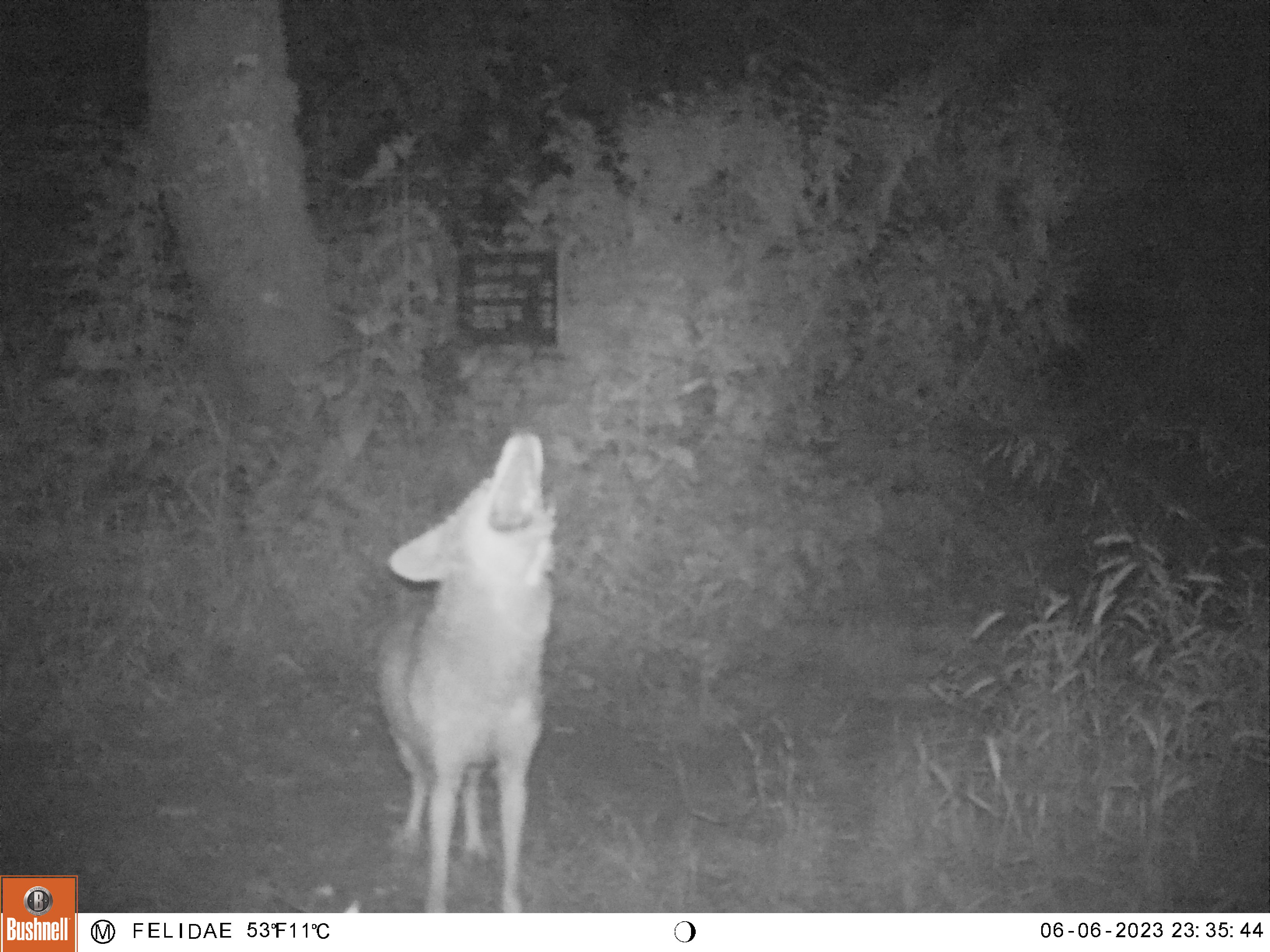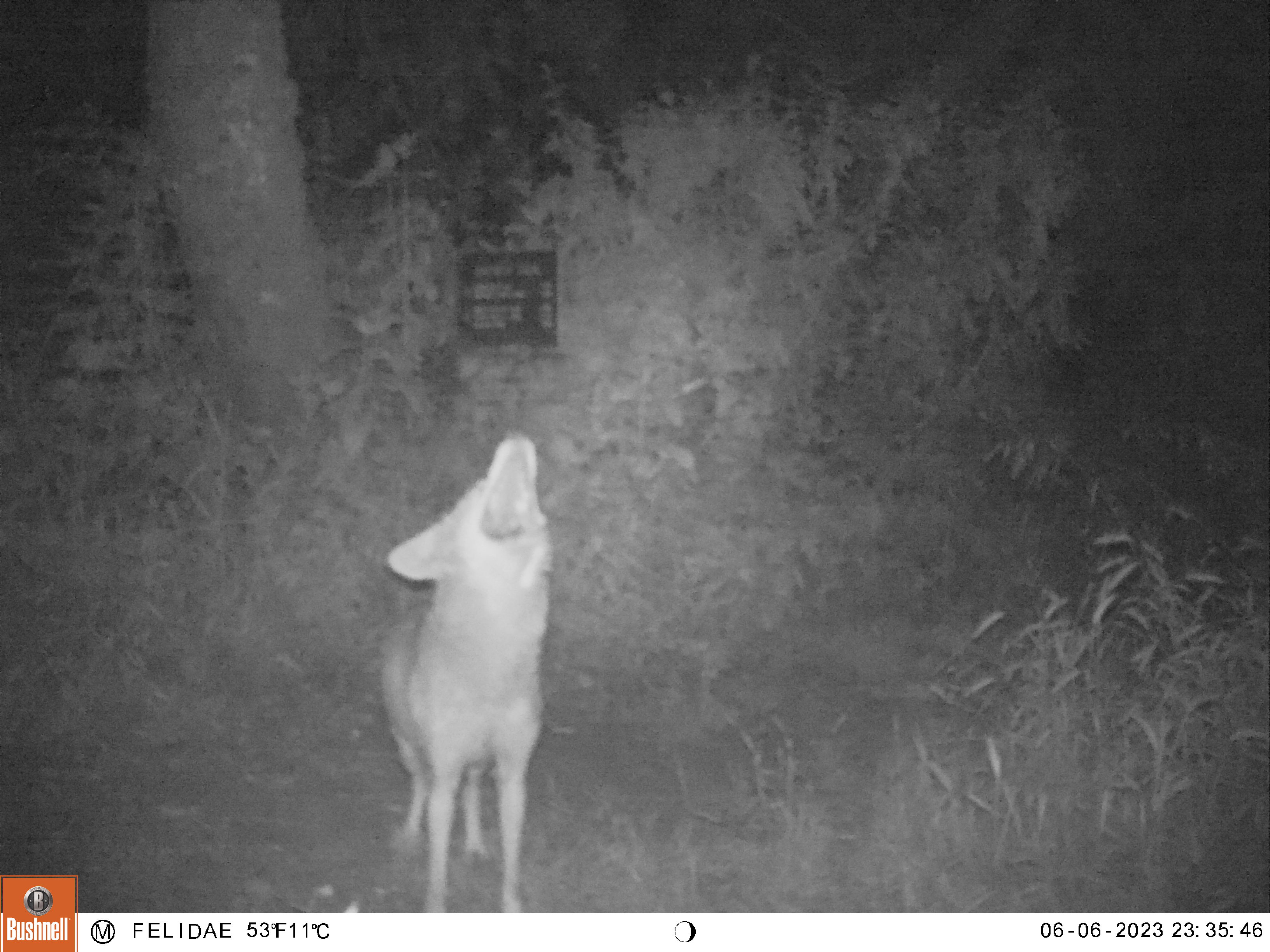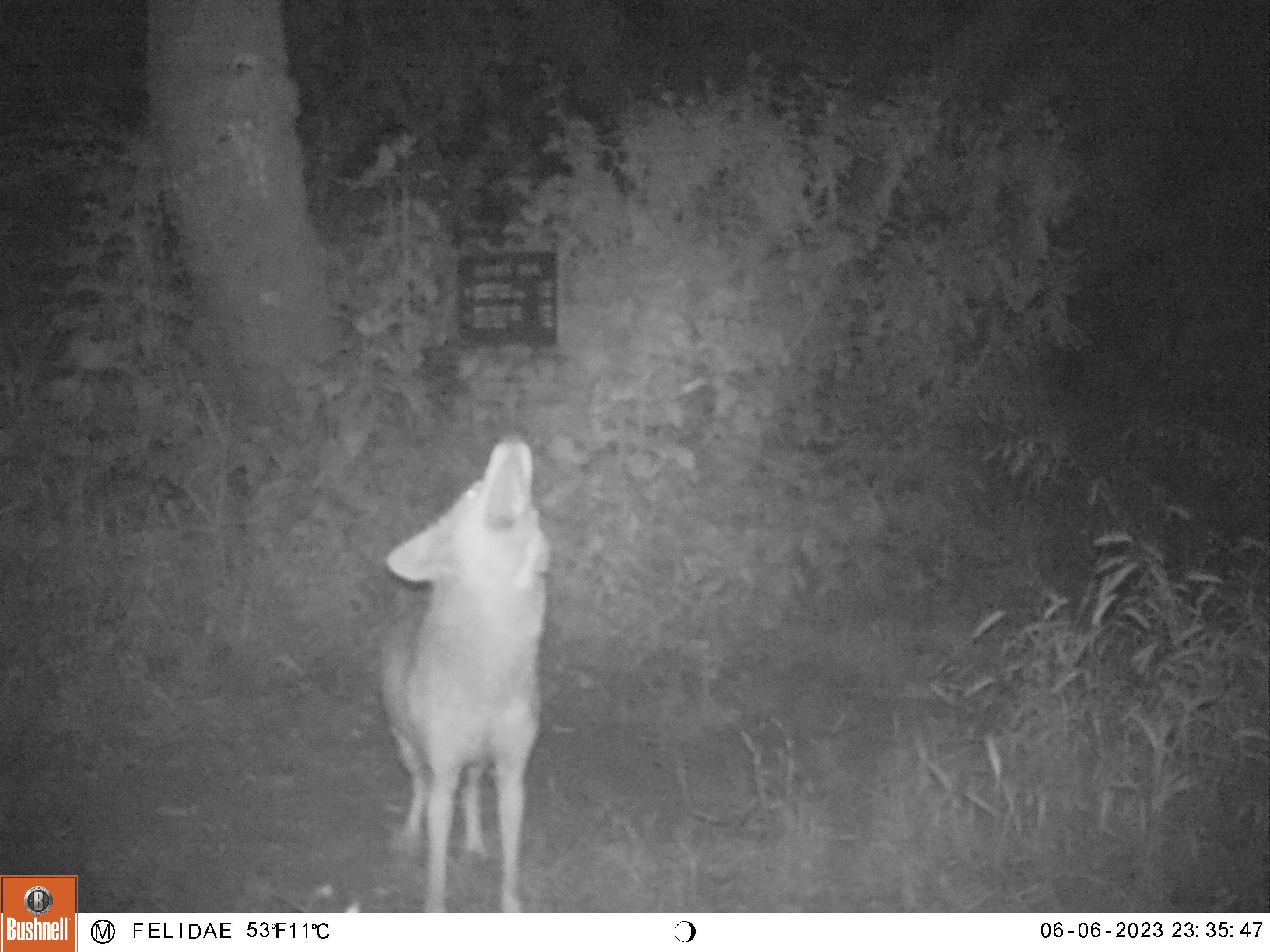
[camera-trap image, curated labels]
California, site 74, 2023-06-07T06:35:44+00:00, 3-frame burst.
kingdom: Animalia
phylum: Chordata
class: Mammalia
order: Carnivora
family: Canidae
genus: Canis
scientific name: Canis latrans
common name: coyote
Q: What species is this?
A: Coyote (Canis latrans).